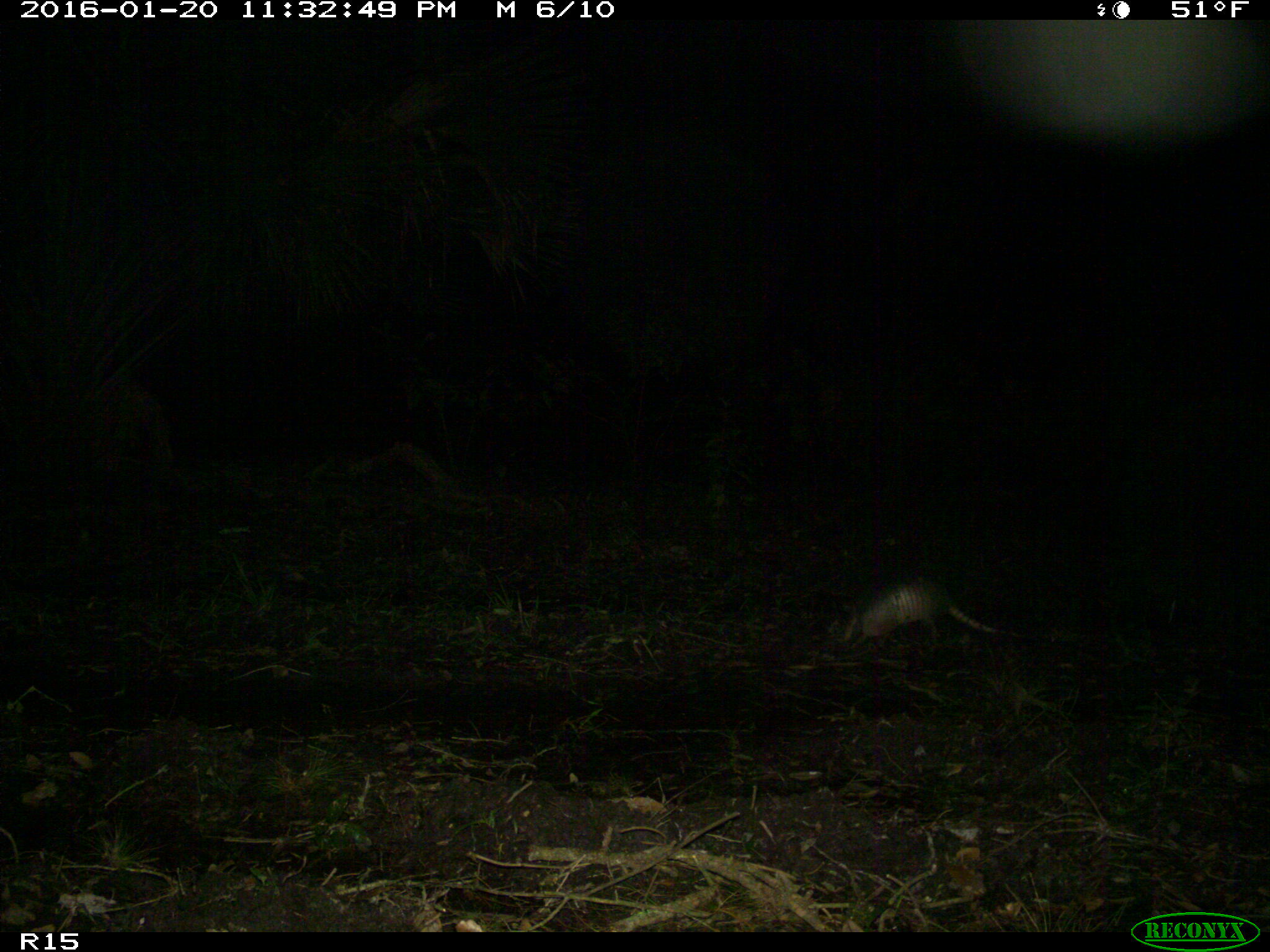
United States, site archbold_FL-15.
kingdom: Animalia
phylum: Chordata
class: Mammalia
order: Cingulata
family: Dasypodidae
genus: Dasypus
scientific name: Dasypus novemcinctus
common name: nine-banded armadillo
Dasypus novemcinctus (nine-banded armadillo).